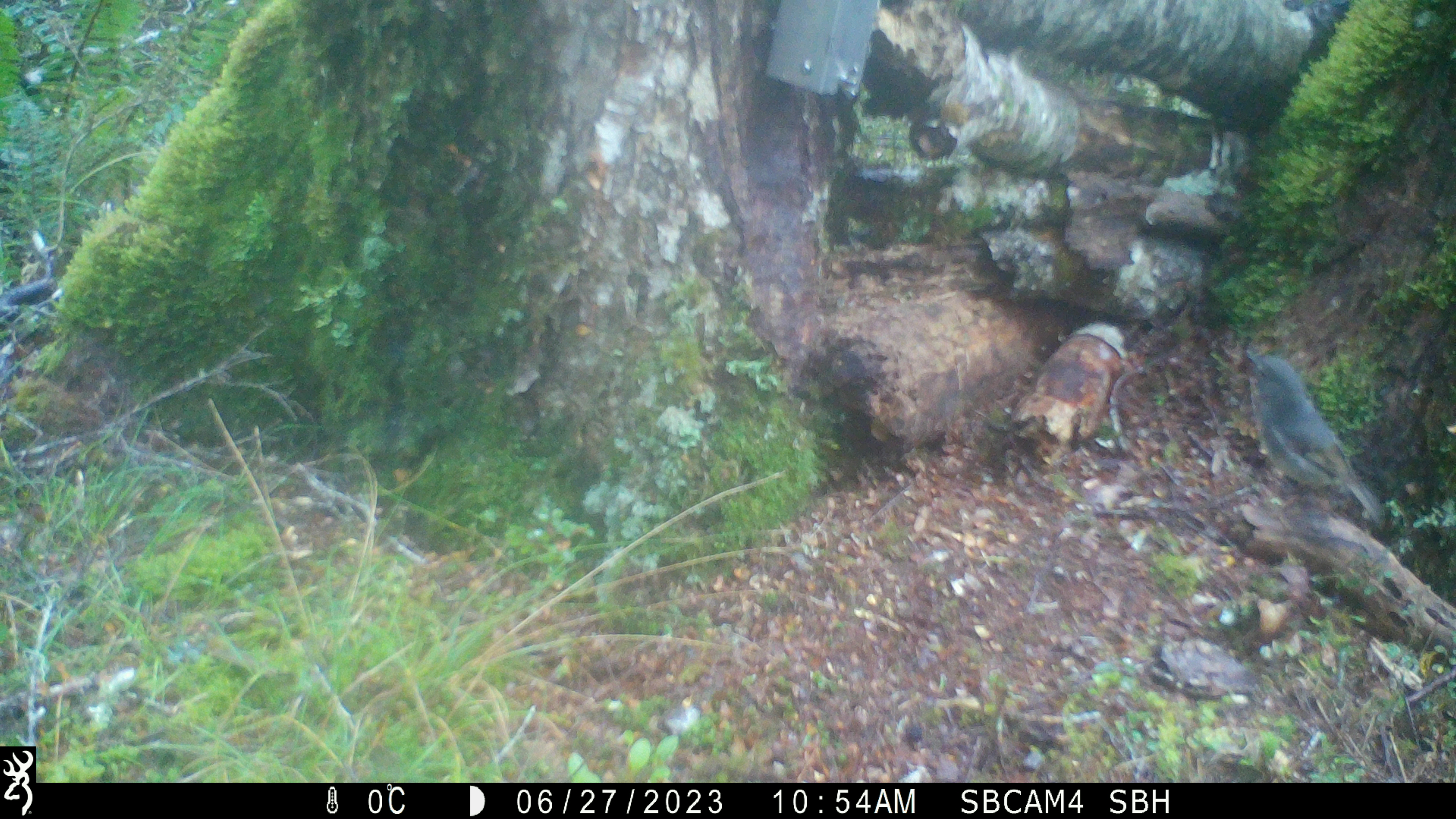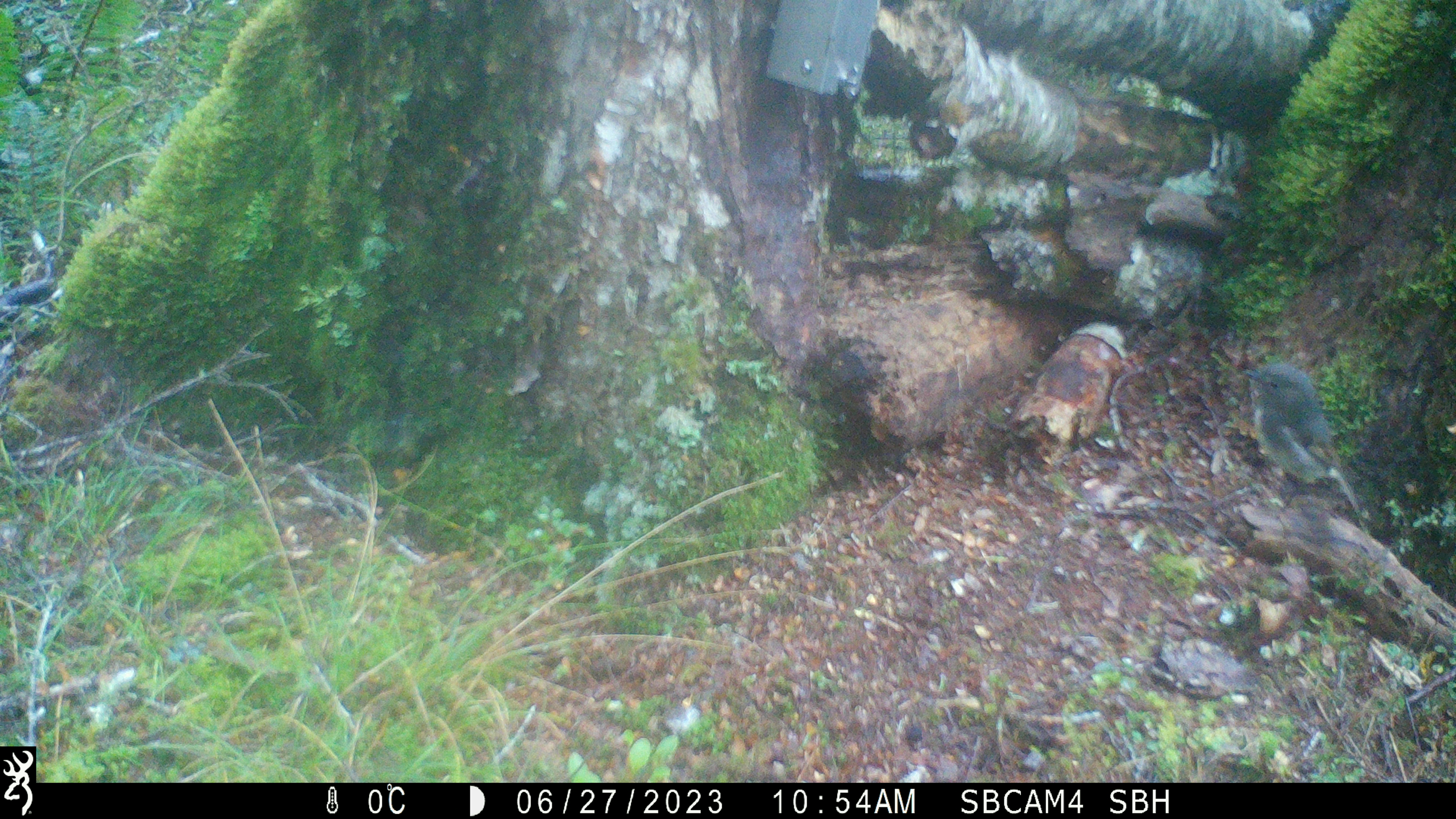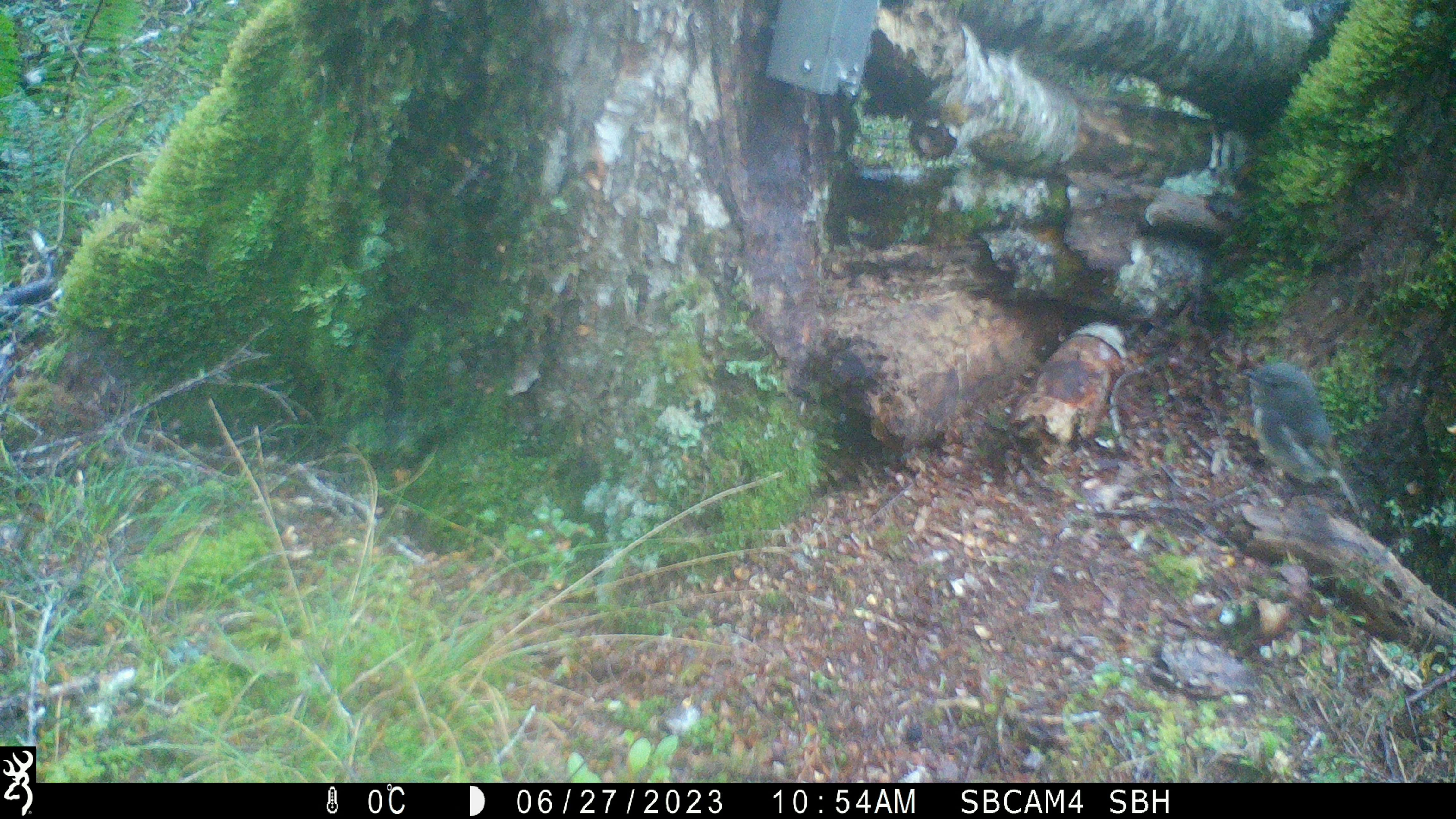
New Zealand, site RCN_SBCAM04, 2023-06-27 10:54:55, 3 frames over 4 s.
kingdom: Animalia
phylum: Chordata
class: Aves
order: Passeriformes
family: Petroicidae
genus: Petroica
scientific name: Petroica australis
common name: new zealand robin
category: robin